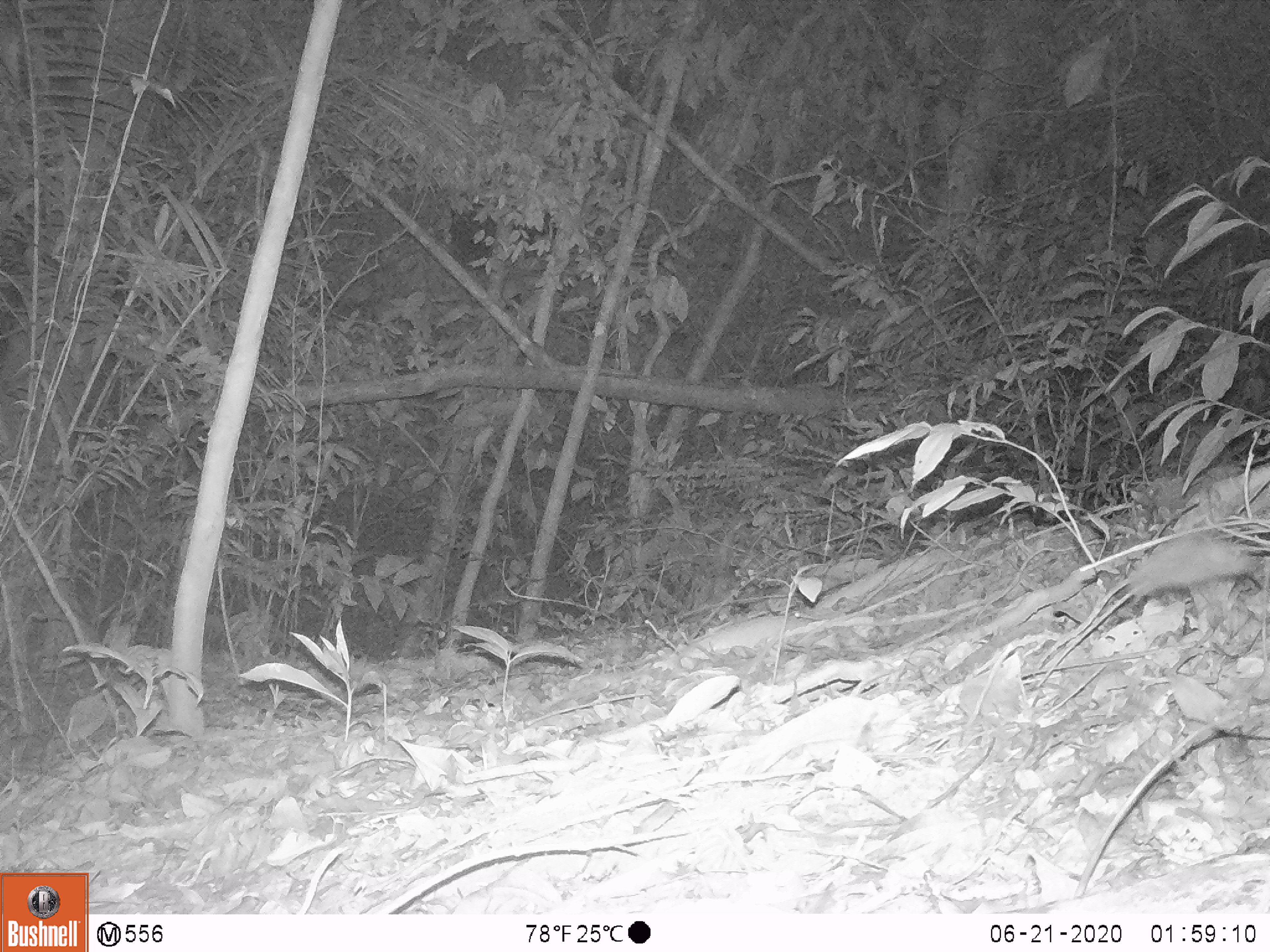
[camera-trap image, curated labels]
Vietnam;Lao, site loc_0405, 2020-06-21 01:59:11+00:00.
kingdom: Animalia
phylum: Chordata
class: Mammalia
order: Rodentia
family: Muridae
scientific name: Muridae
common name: old-world mice and rats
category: unidentified murid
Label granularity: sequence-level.